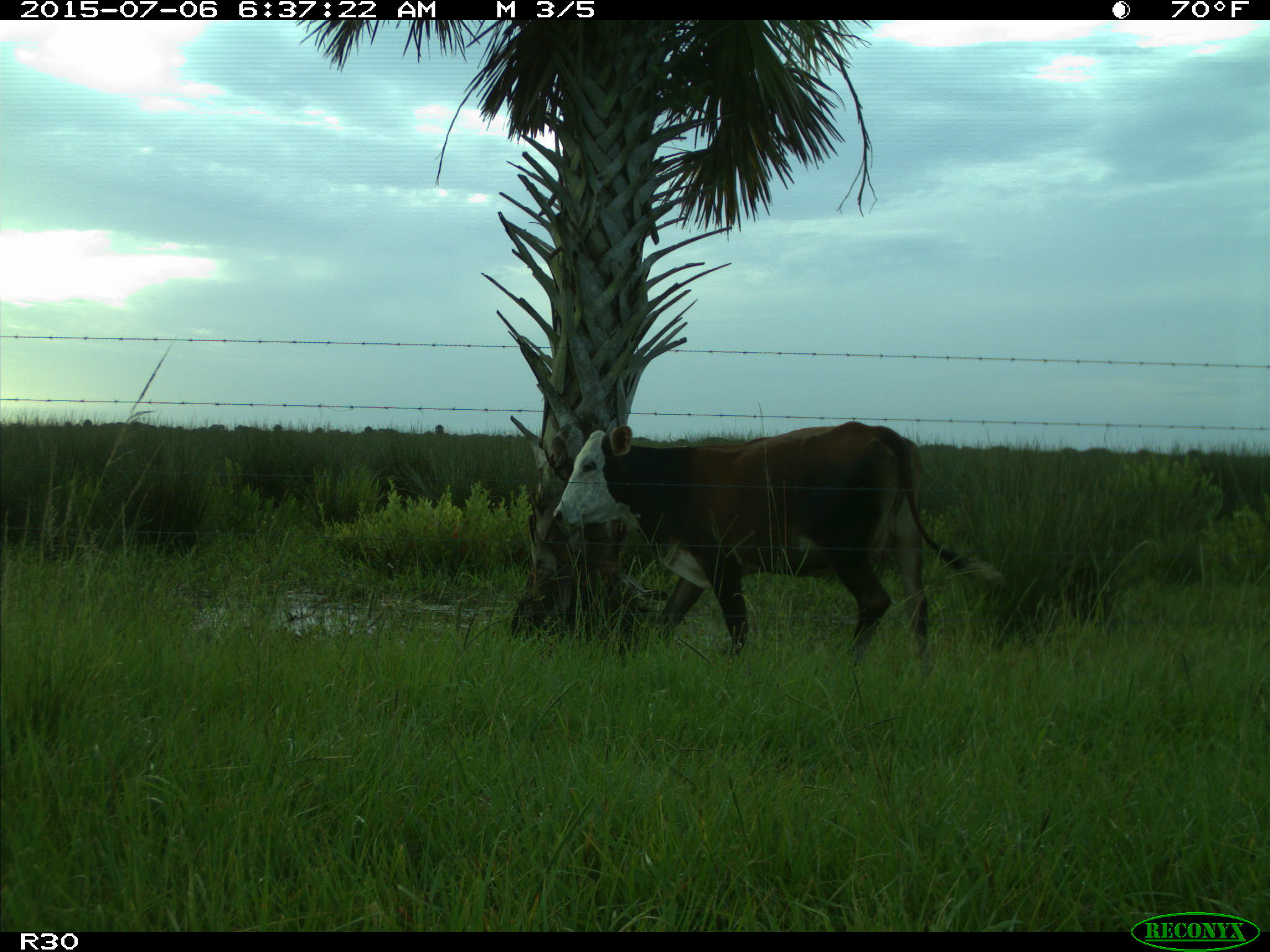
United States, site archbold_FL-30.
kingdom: Animalia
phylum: Chordata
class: Mammalia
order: Artiodactyla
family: Bovidae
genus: Bos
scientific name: Bos taurus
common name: domestic cow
Bos taurus (domestic cow).